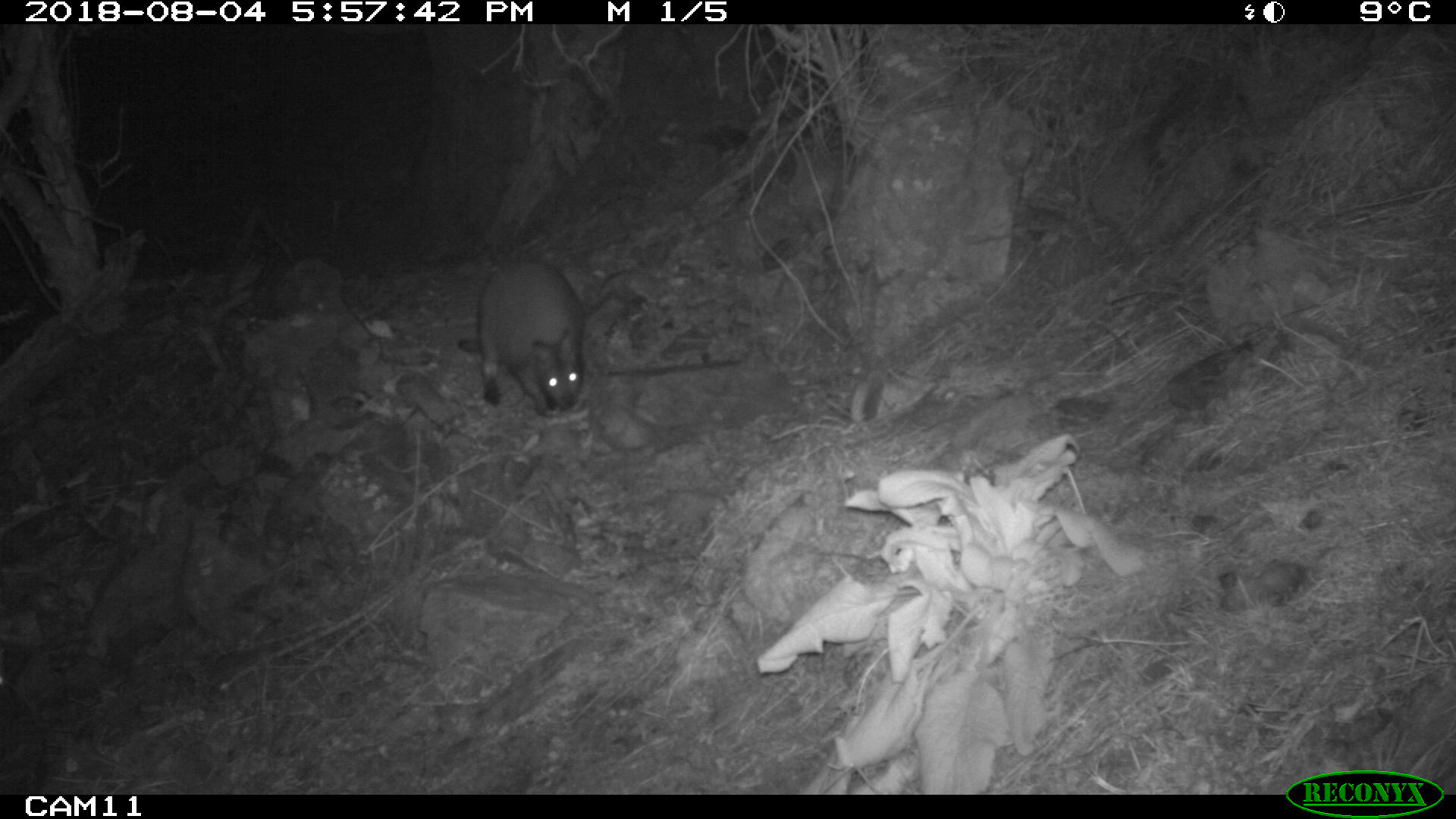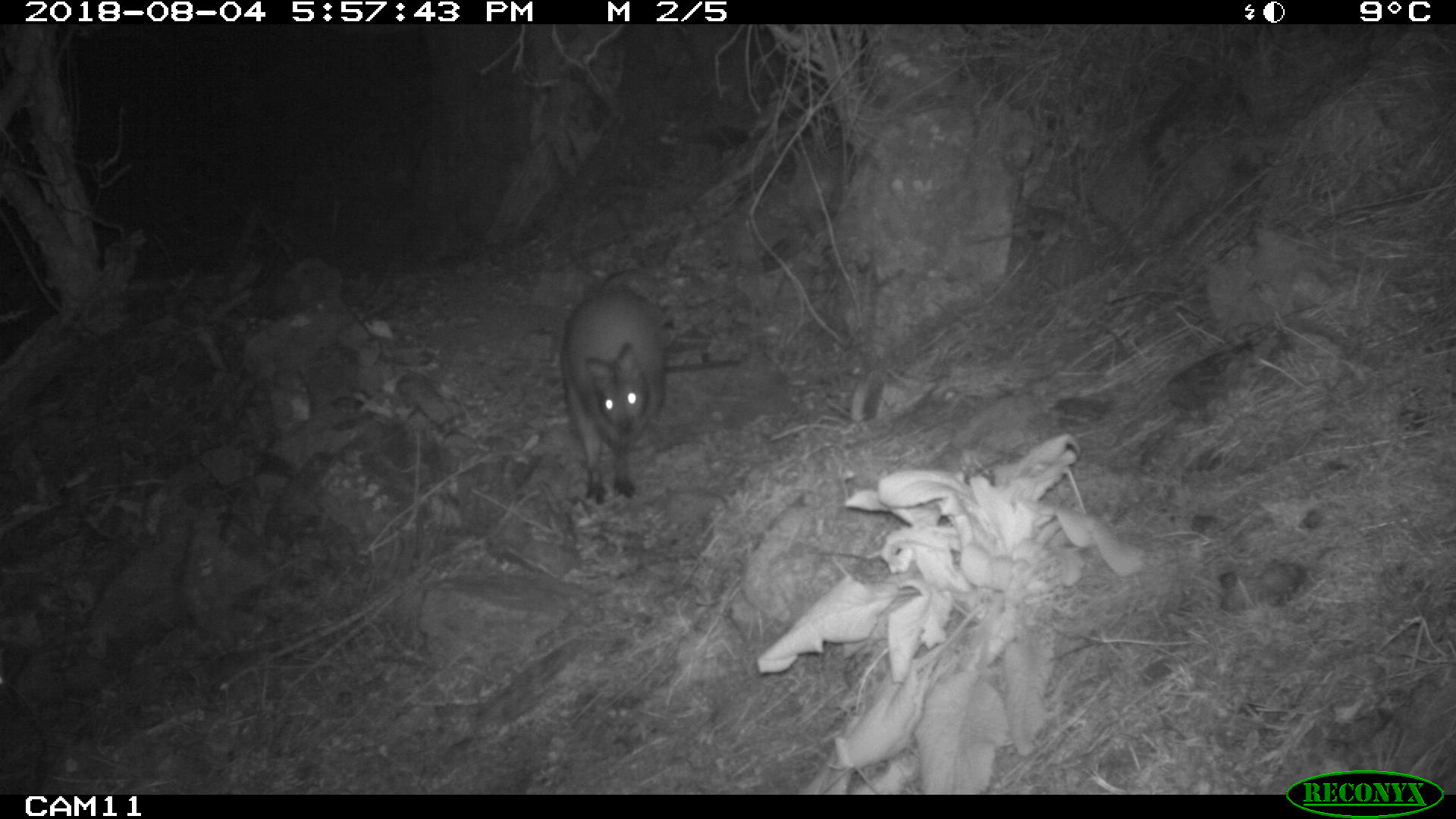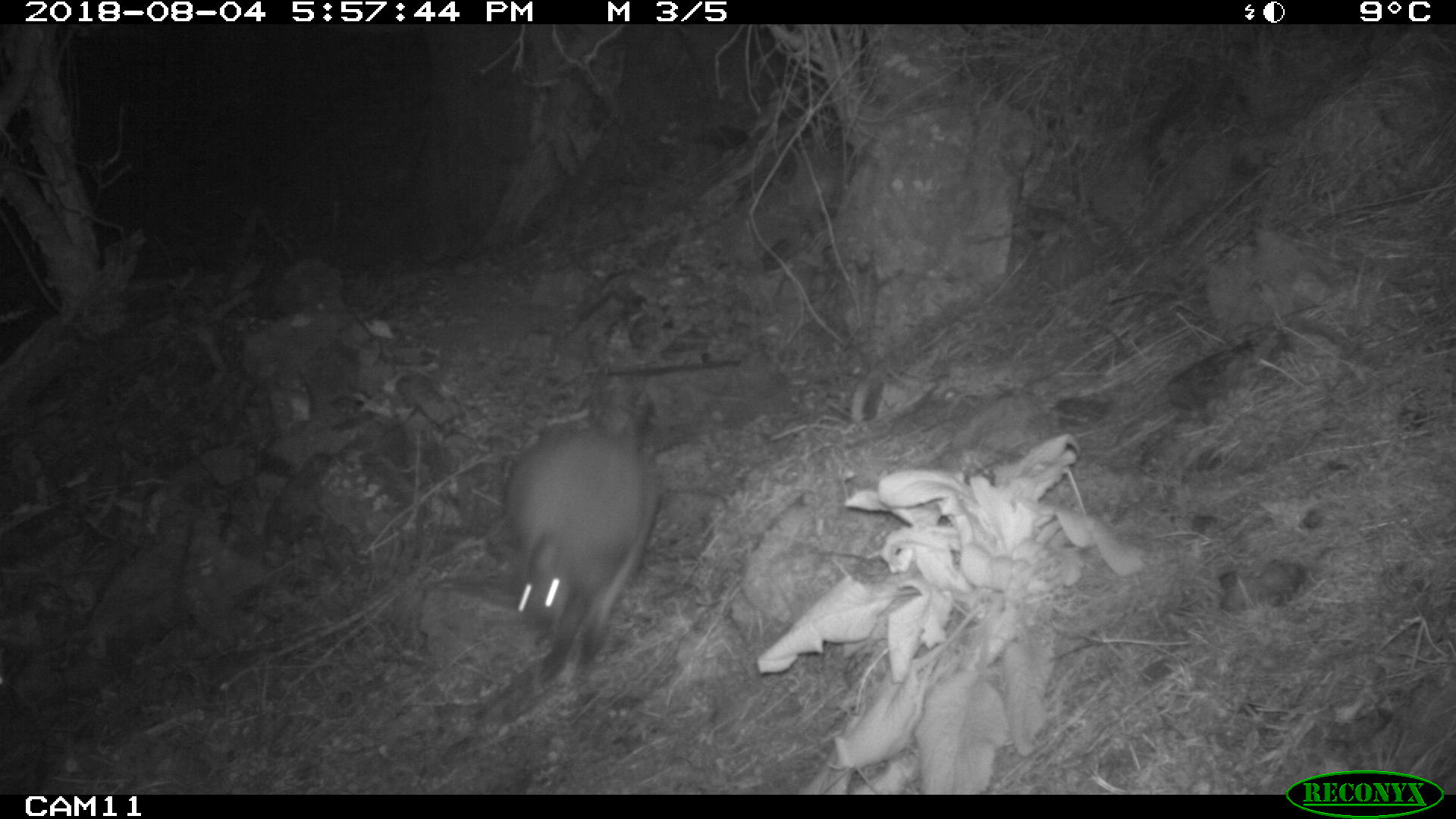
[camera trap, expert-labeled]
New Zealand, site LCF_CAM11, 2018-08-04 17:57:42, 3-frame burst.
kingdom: Animalia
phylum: Chordata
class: Mammalia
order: Diprotodontia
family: Macropodidae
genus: Notamacropus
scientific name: Notamacropus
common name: wallaby